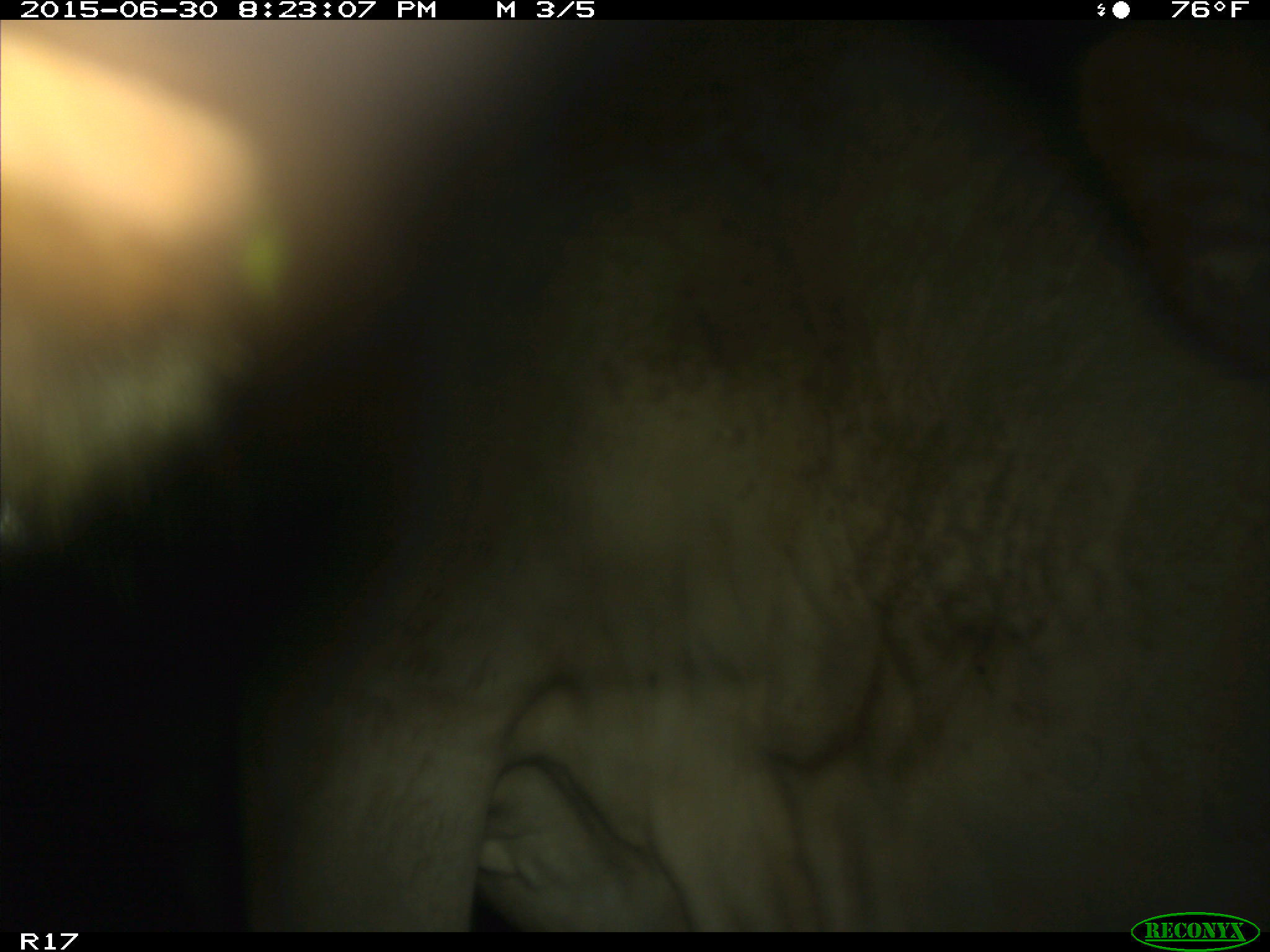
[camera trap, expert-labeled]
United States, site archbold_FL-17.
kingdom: Animalia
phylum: Chordata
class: Mammalia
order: Artiodactyla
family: Bovidae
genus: Bos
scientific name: Bos taurus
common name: domestic cow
Bos taurus (domestic cow).